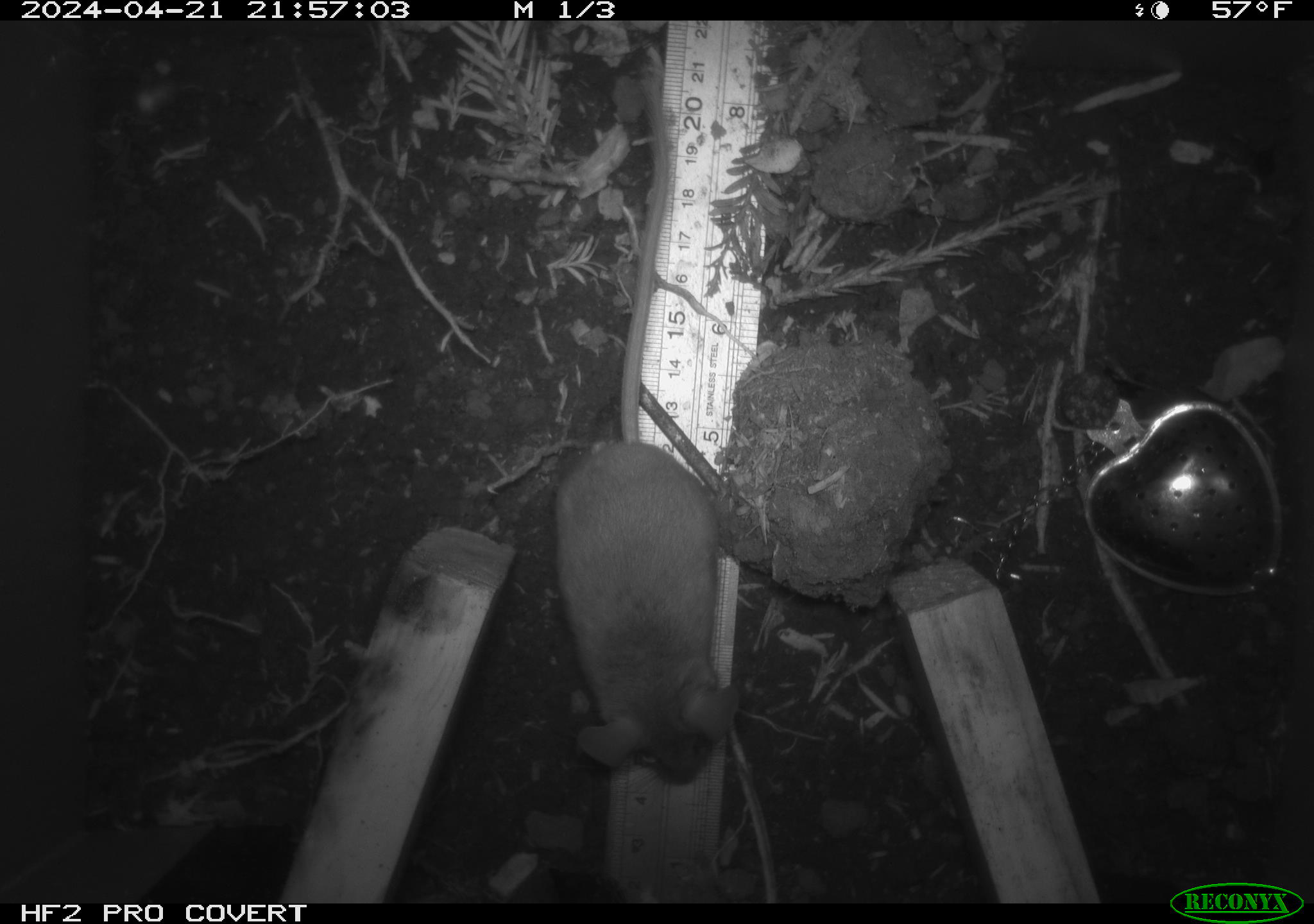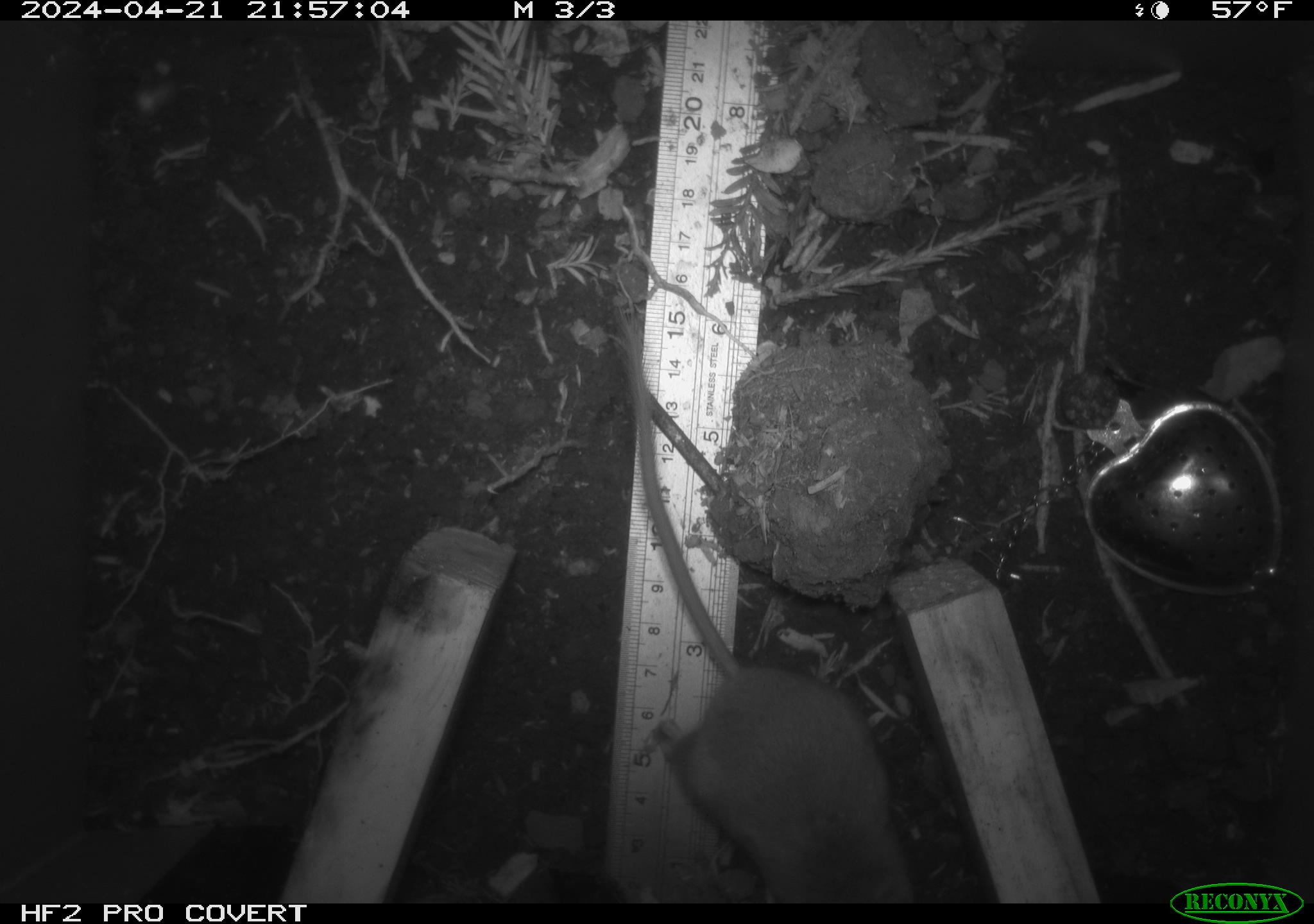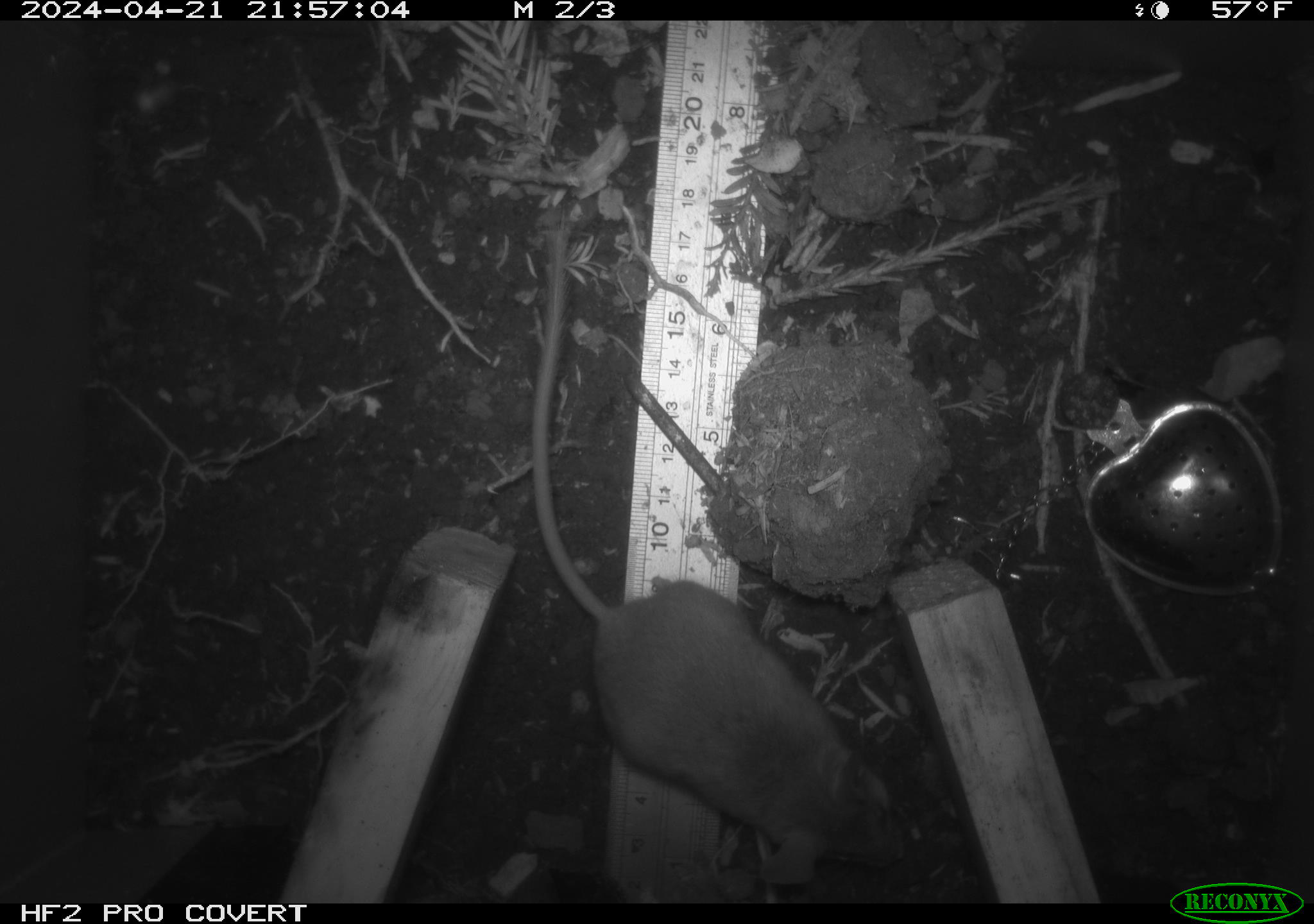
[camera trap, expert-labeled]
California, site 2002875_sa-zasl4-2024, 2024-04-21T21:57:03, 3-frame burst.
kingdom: Animalia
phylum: Chordata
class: Mammalia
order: Rodentia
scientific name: Rodentia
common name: mouse species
Mouse species (Rodentia).